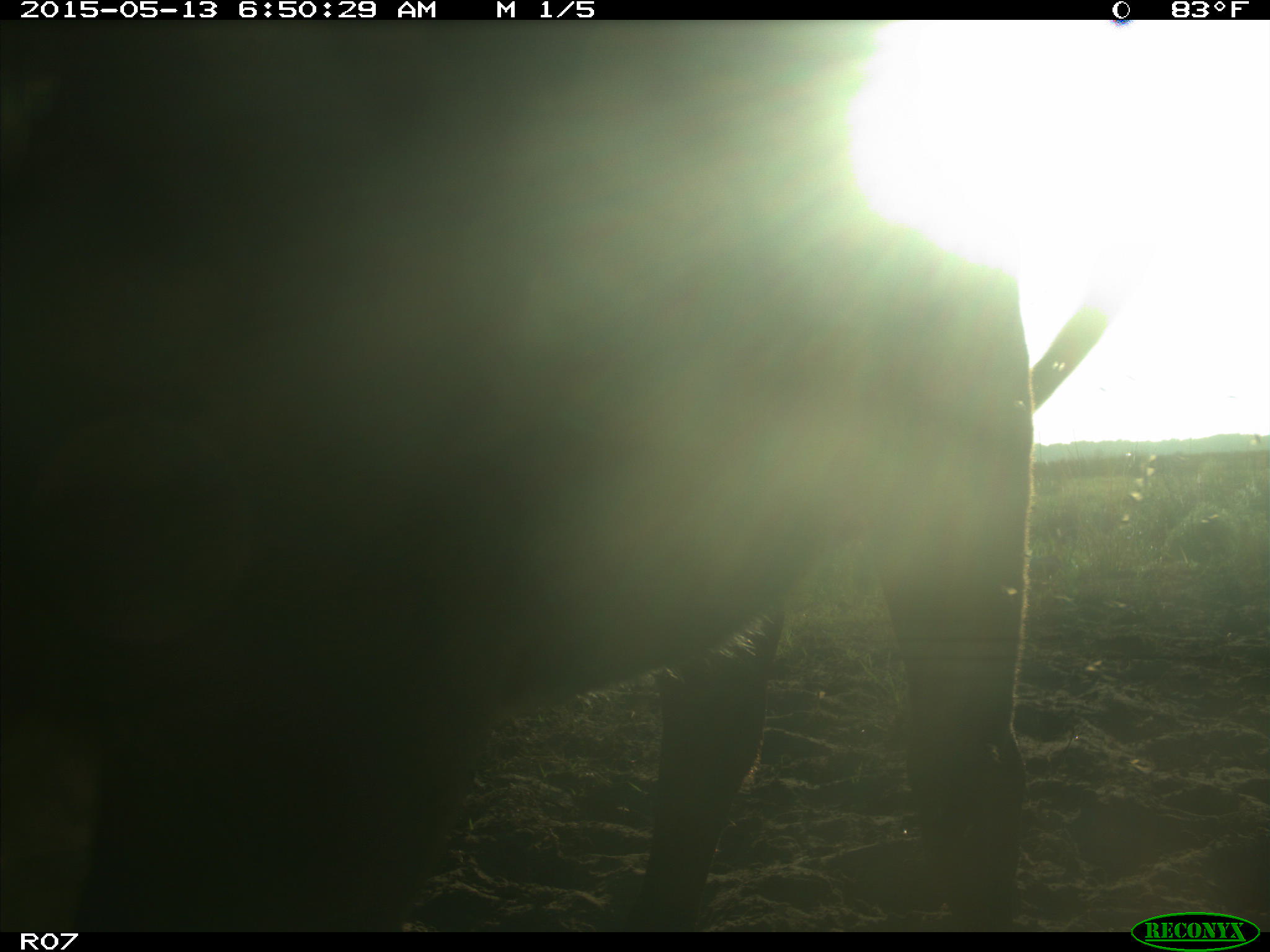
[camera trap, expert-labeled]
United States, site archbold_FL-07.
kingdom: Animalia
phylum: Chordata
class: Mammalia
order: Artiodactyla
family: Bovidae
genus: Bos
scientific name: Bos taurus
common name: domestic cow